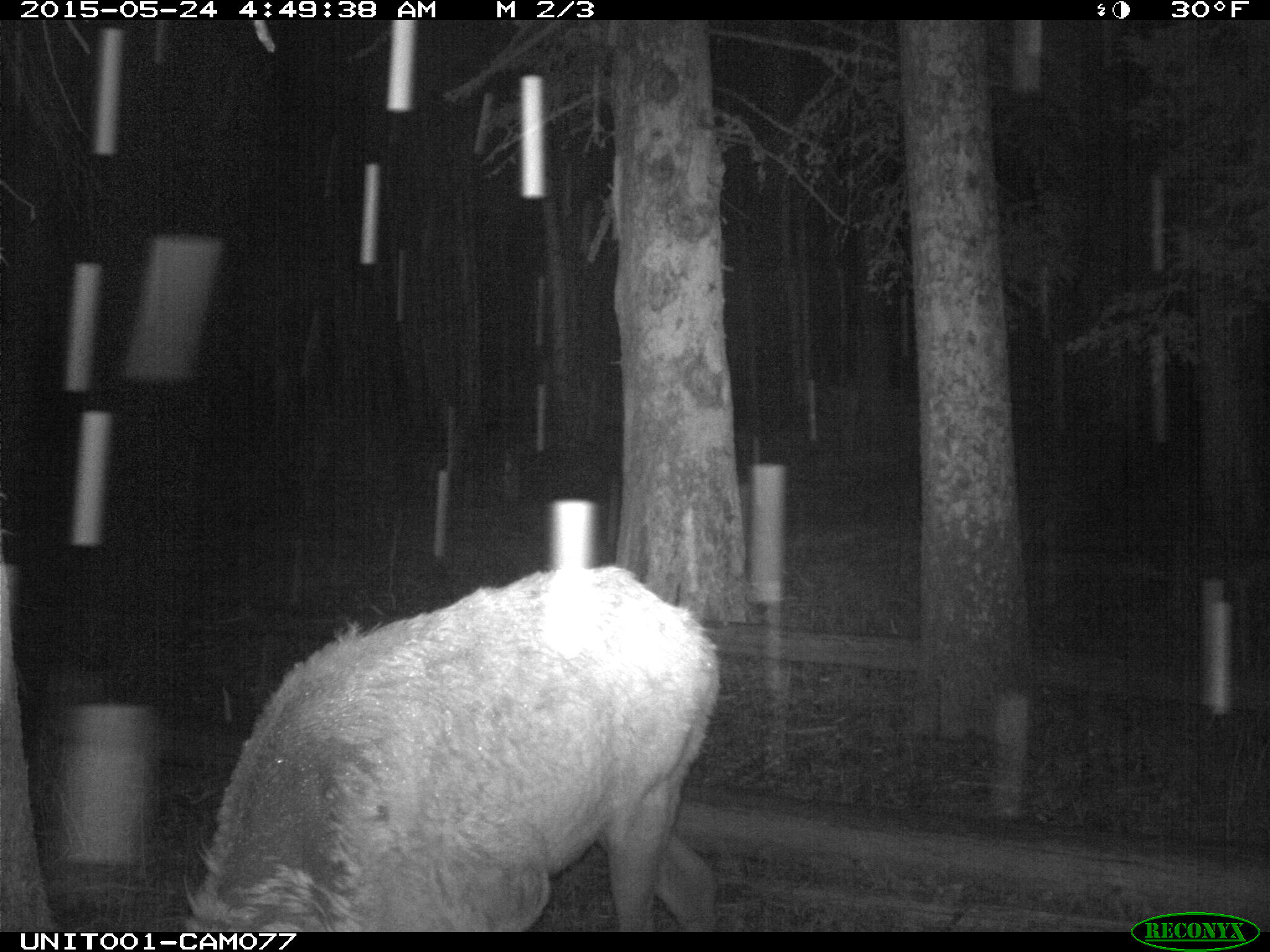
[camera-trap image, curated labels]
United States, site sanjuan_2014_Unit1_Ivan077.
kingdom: Animalia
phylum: Chordata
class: Mammalia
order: Artiodactyla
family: Cervidae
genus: Cervus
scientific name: Cervus elaphus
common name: red deer